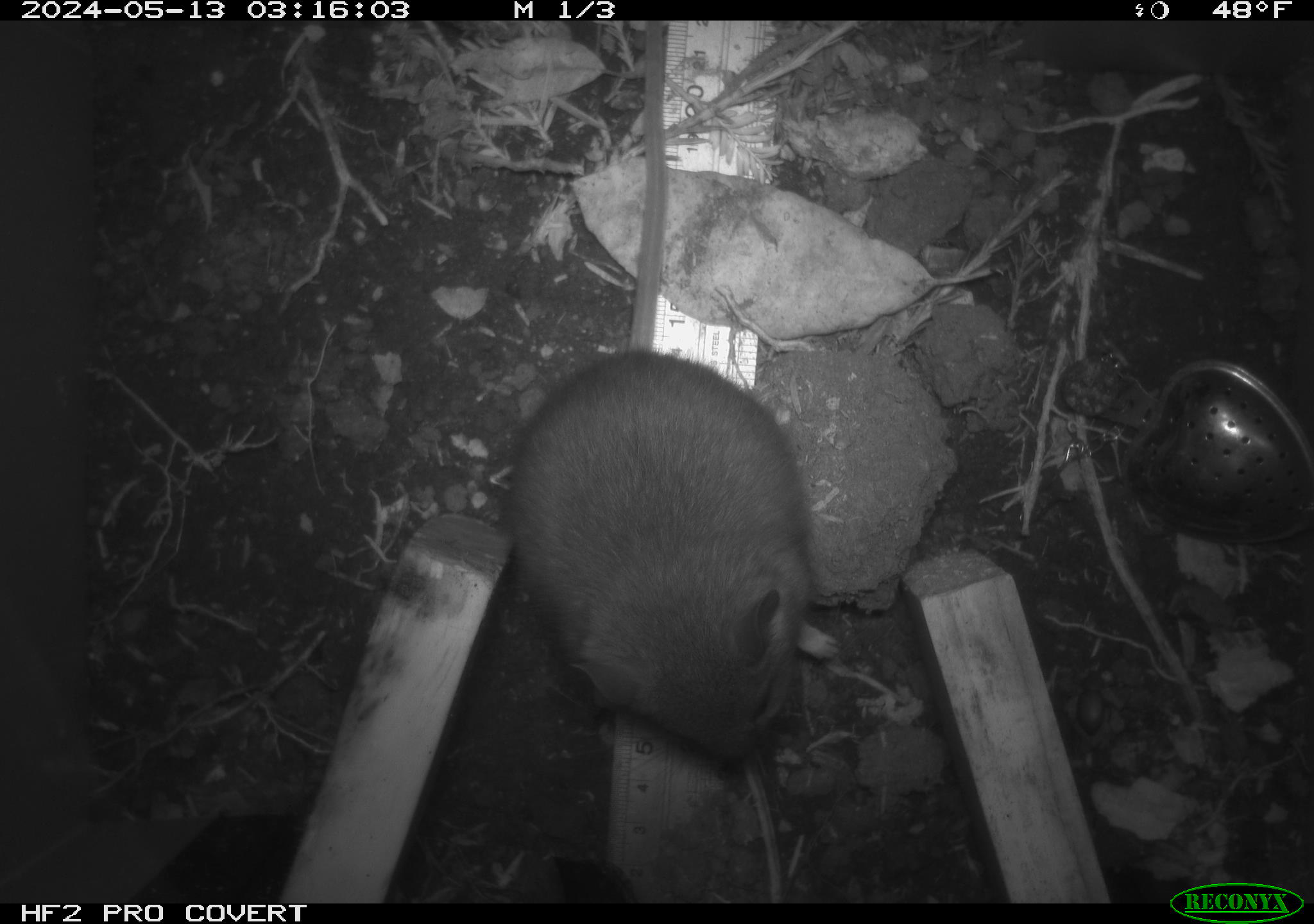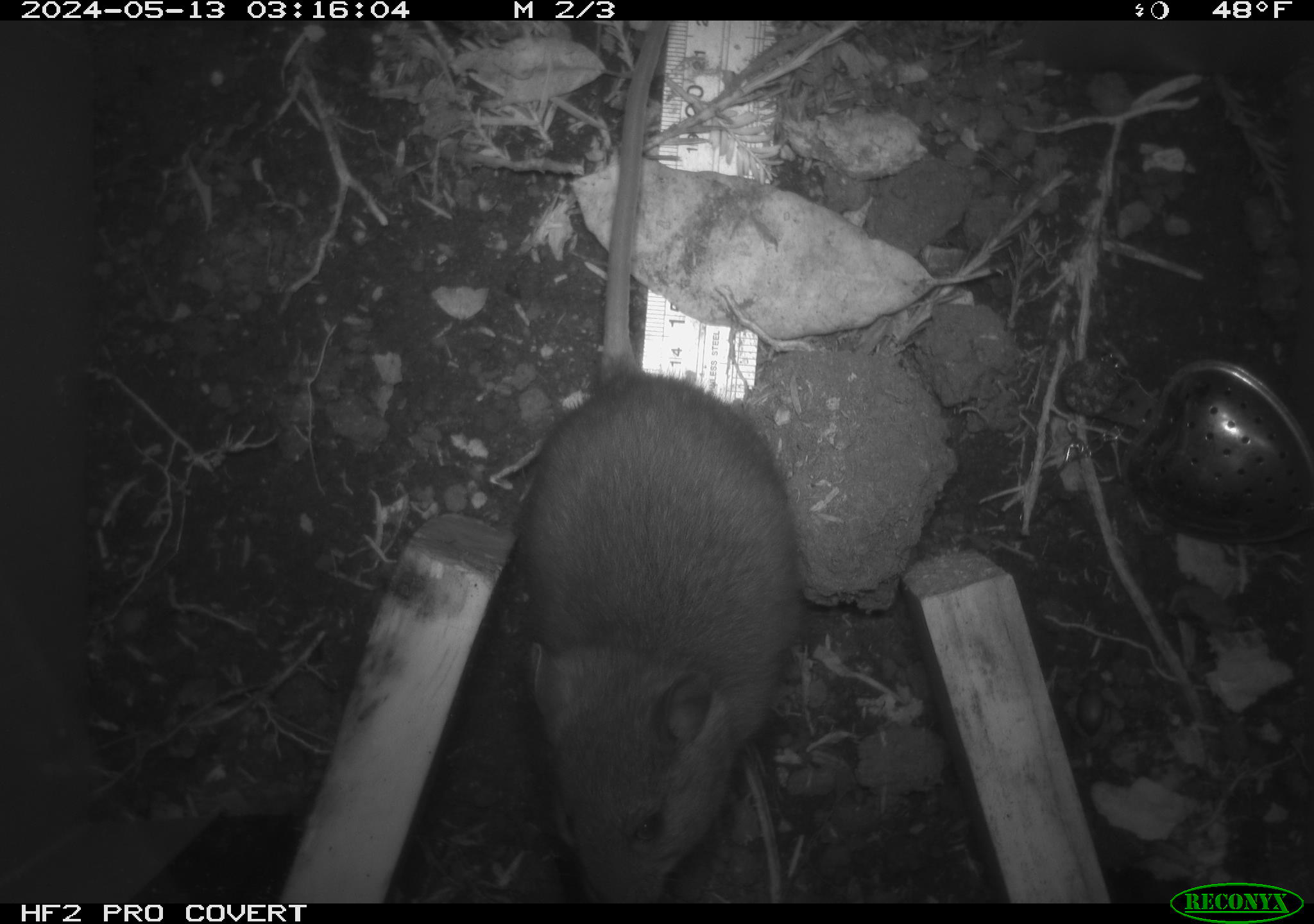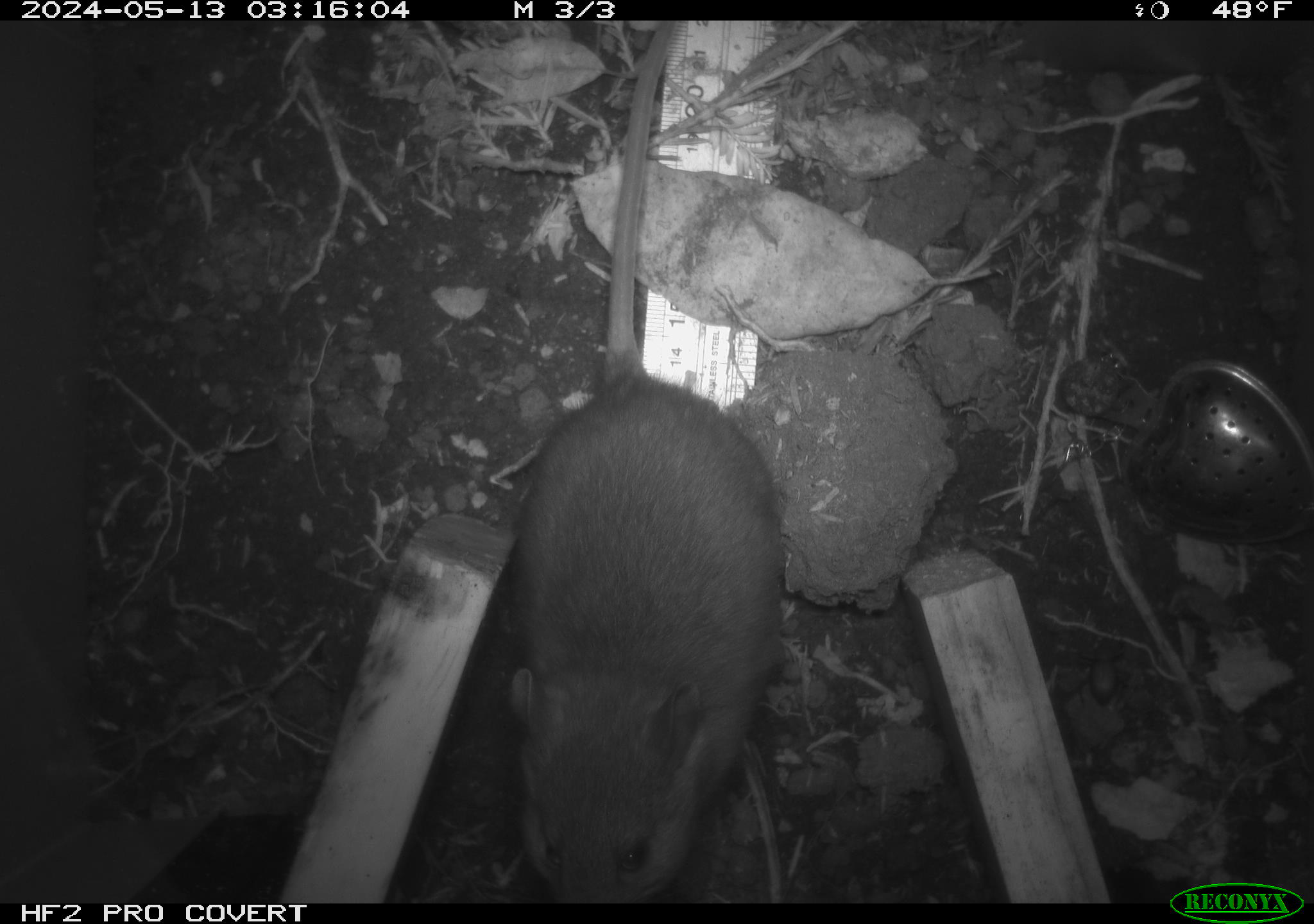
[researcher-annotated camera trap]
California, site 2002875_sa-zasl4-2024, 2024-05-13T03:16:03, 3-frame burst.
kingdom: Animalia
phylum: Chordata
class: Mammalia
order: Rodentia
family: Cricetidae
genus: Neotoma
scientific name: Neotoma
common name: pack rat or woodrat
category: neotoma species